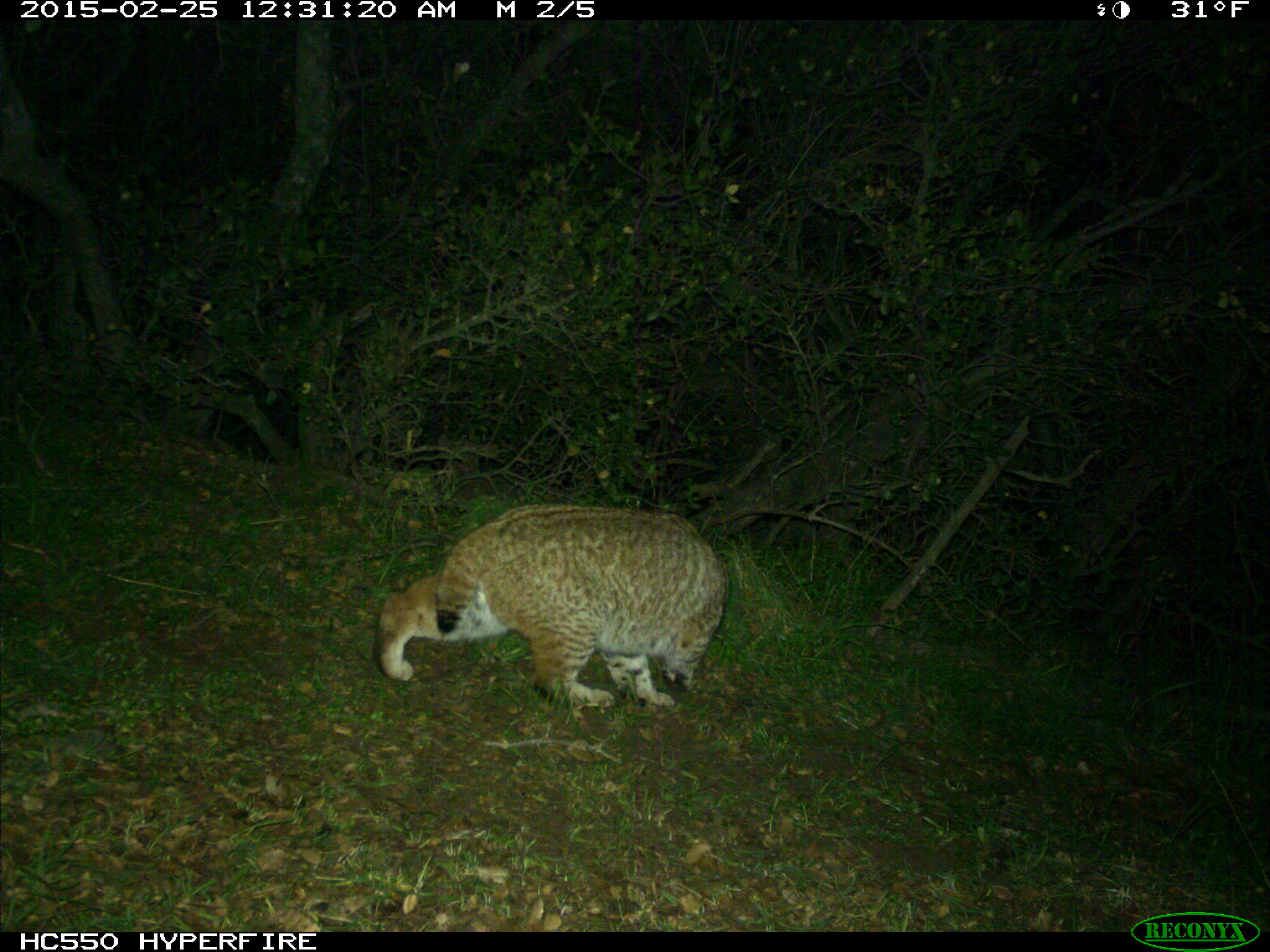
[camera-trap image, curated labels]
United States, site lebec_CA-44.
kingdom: Animalia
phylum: Chordata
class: Mammalia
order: Carnivora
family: Felidae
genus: Lynx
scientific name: Lynx rufus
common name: bobcat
Lynx rufus (bobcat).